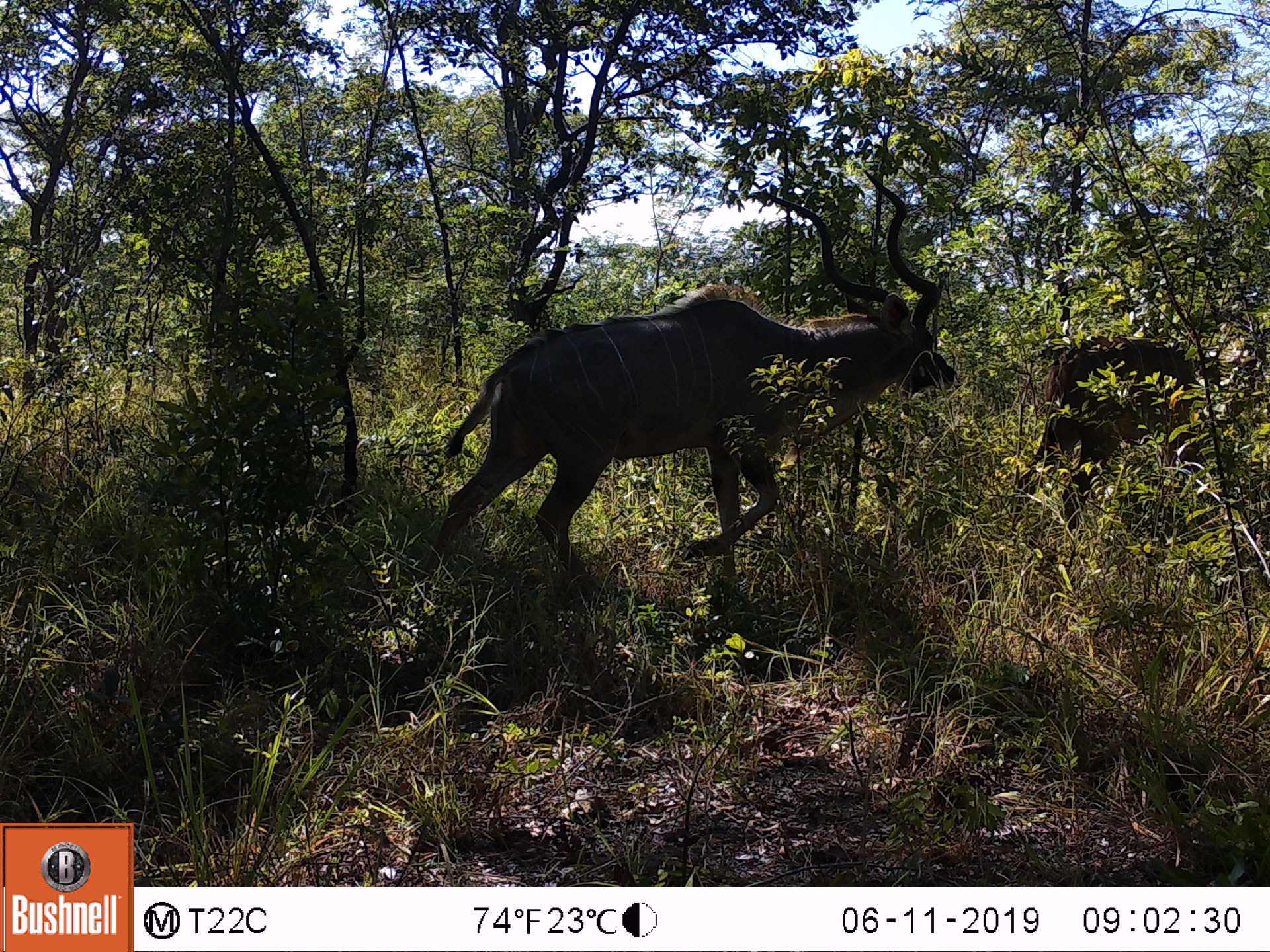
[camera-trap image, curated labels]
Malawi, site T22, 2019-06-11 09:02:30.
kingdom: Animalia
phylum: Chordata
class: Mammalia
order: Artiodactyla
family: Bovidae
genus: Tragelaphus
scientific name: Tragelaphus strepsiceros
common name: greater kudu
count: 2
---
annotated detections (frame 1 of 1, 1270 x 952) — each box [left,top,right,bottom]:
greater kudu: [400,168,958,606]; [1039,333,1209,539]